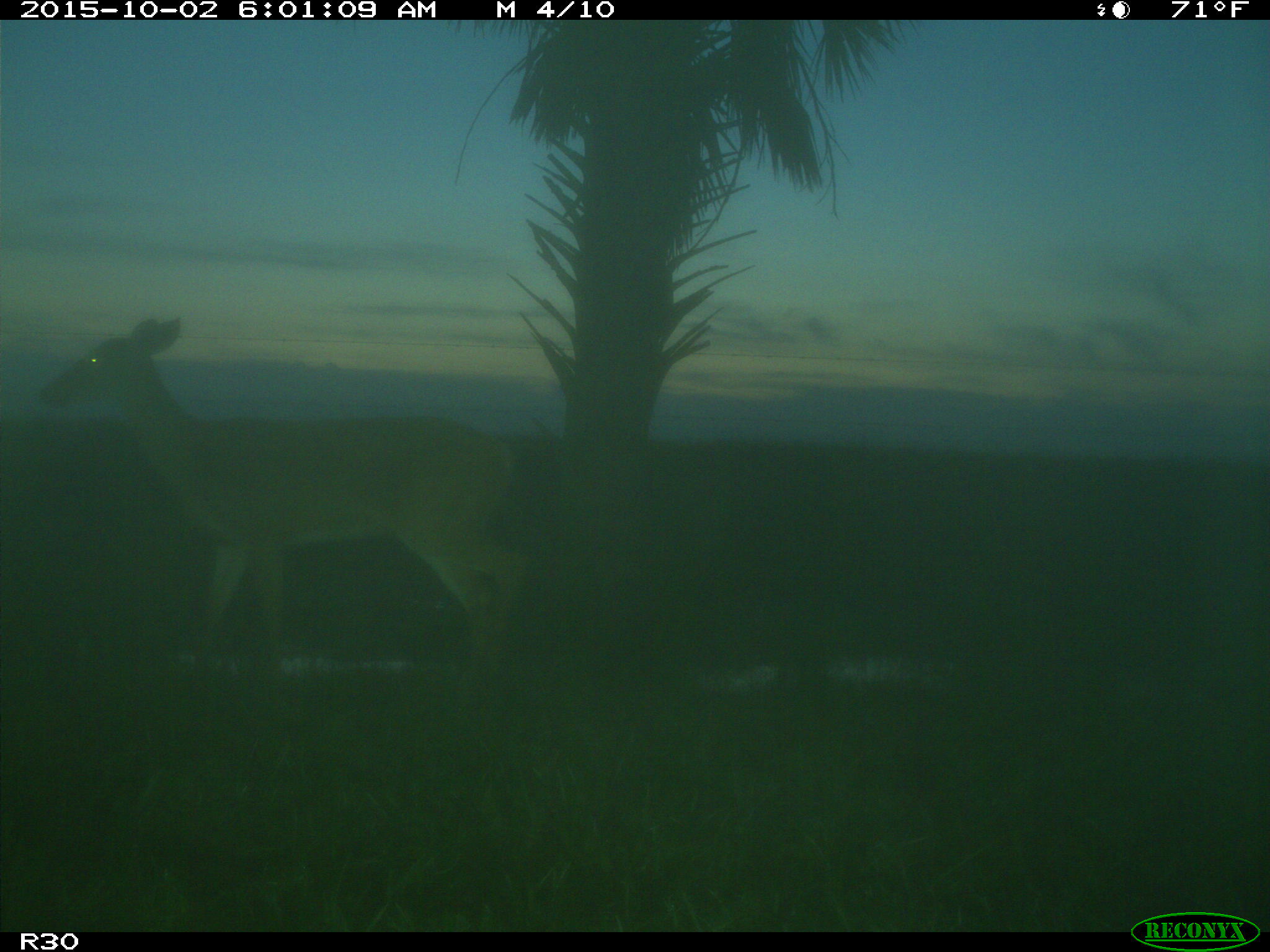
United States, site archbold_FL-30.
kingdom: Animalia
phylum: Chordata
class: Mammalia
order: Artiodactyla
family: Cervidae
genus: Odocoileus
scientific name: Odocoileus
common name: deer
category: unidentified deer